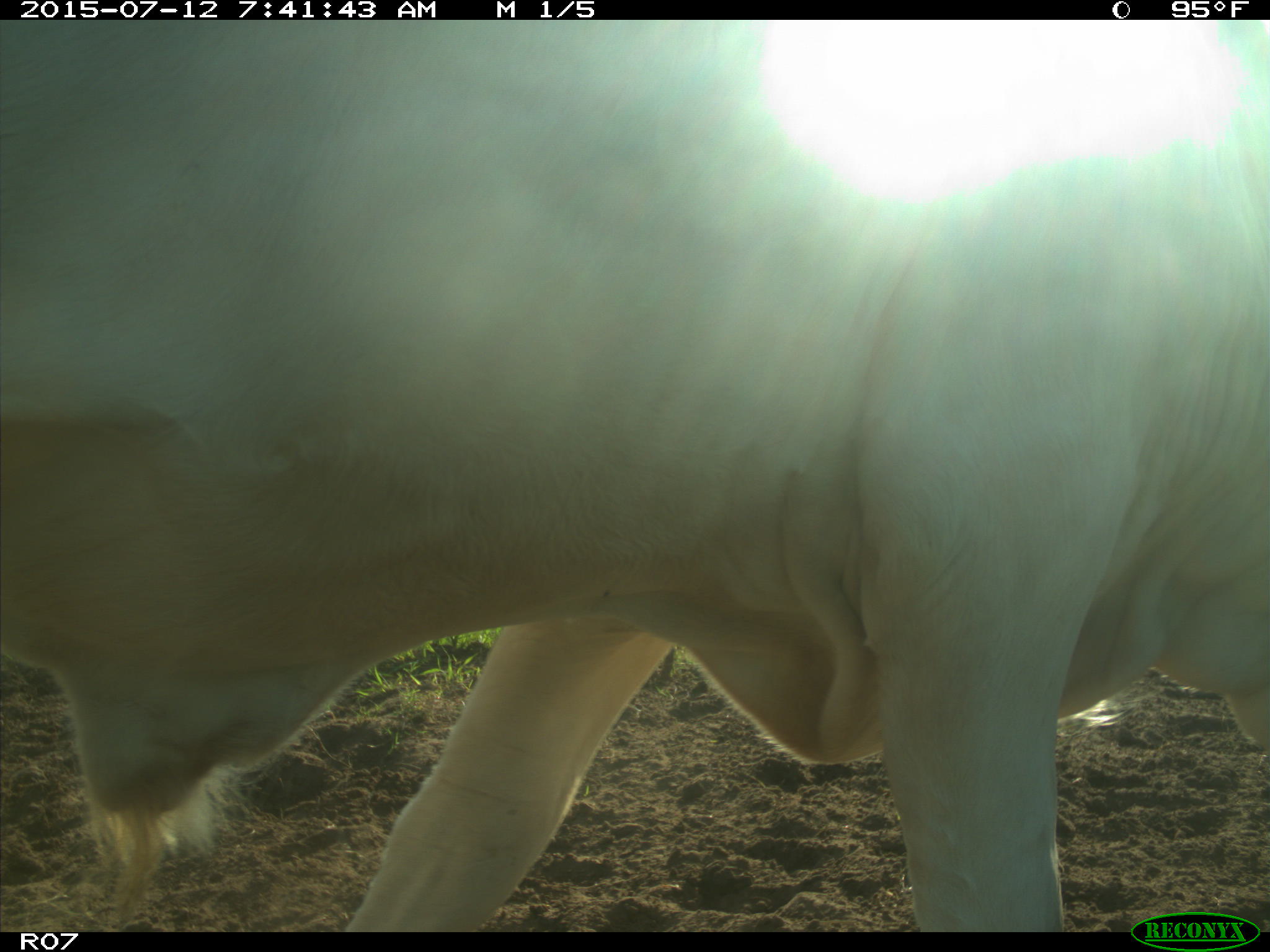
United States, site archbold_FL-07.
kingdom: Animalia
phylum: Chordata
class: Mammalia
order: Artiodactyla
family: Bovidae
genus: Bos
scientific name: Bos taurus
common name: domestic cow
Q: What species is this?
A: Bos taurus (domestic cow).